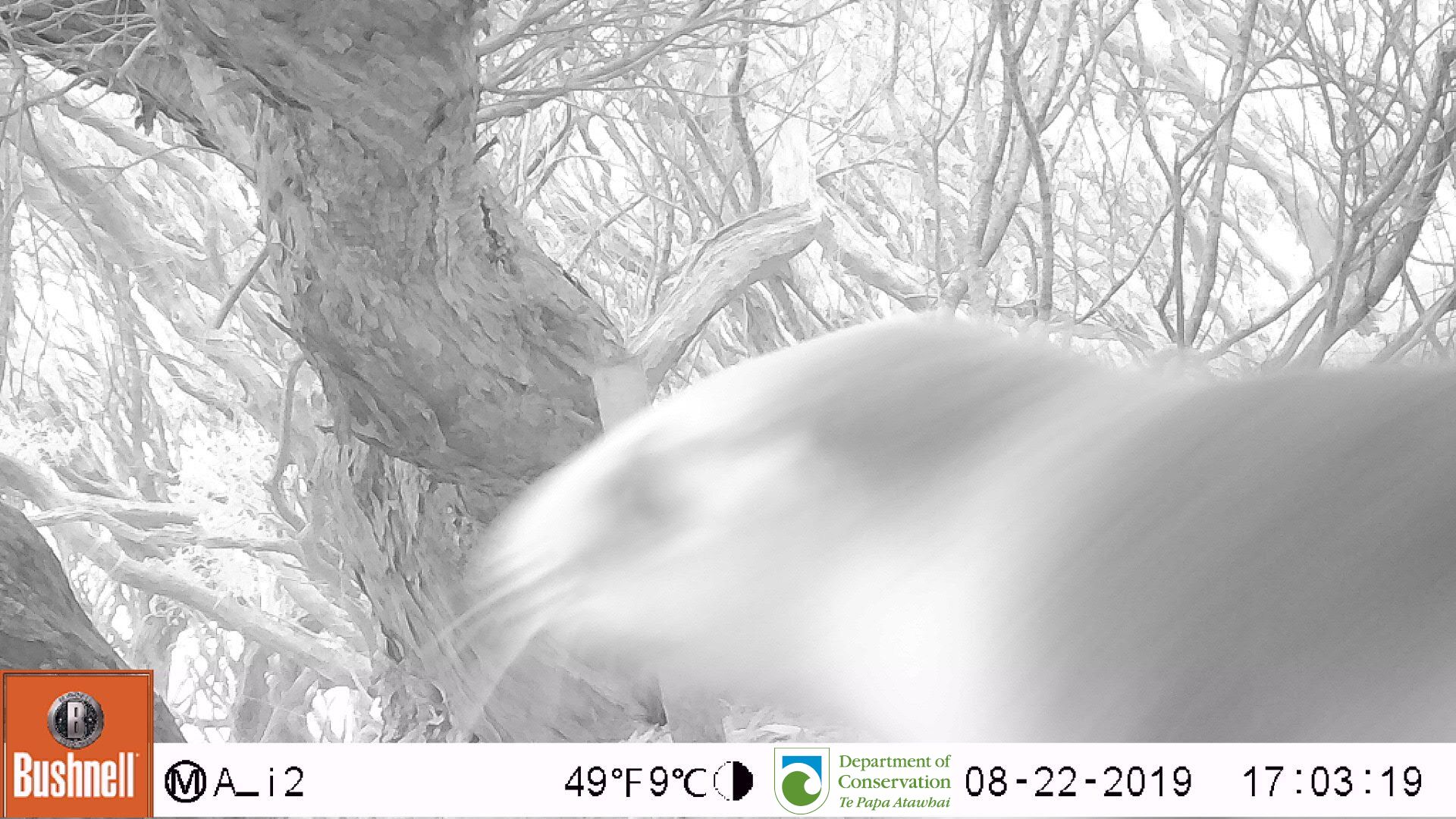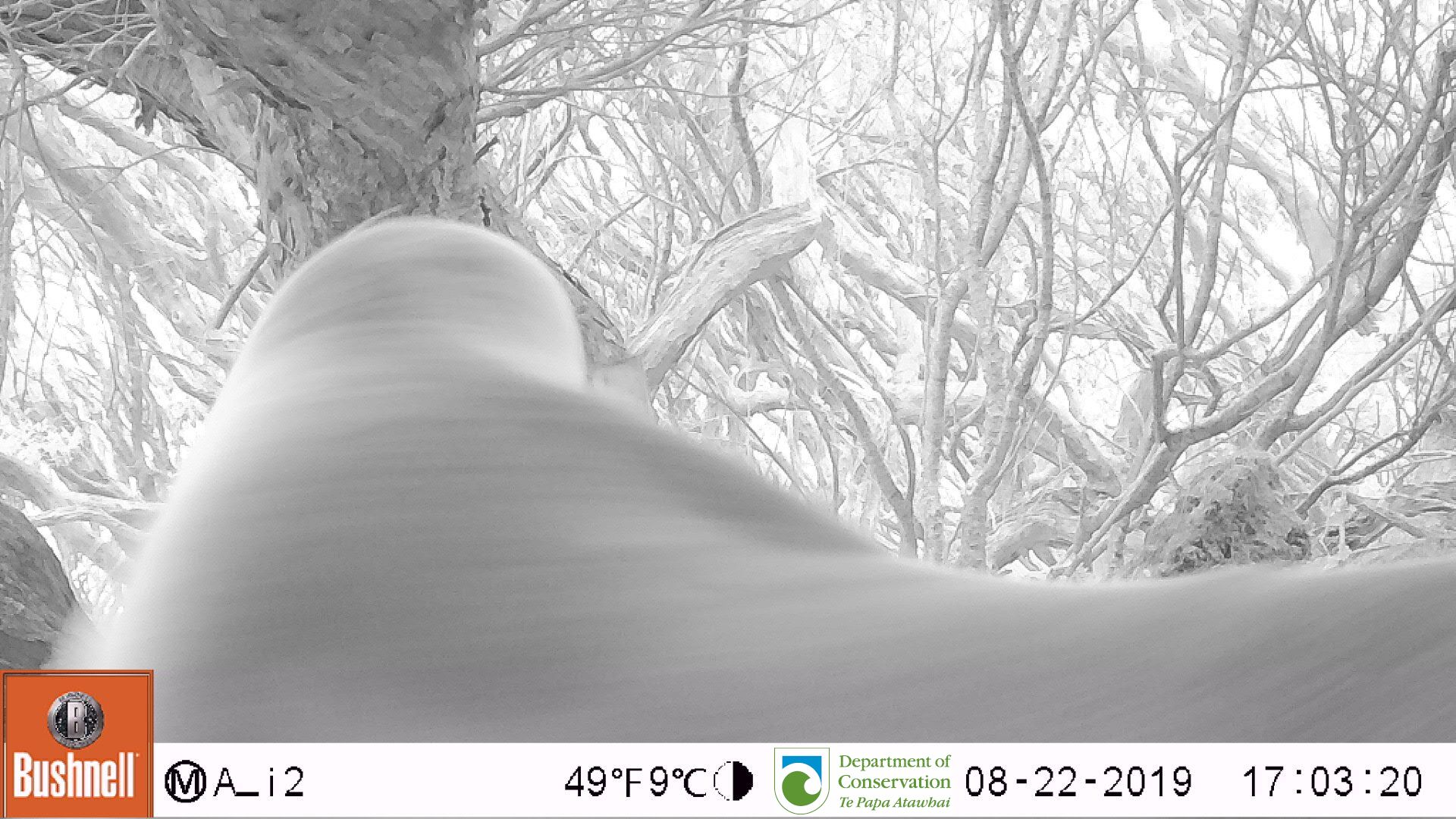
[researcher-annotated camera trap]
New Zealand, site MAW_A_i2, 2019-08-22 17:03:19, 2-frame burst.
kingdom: Animalia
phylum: Chordata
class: Mammalia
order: Carnivora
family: Otariidae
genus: Phocarctos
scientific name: Phocarctos hookeri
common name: new zealand sea lion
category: sealion